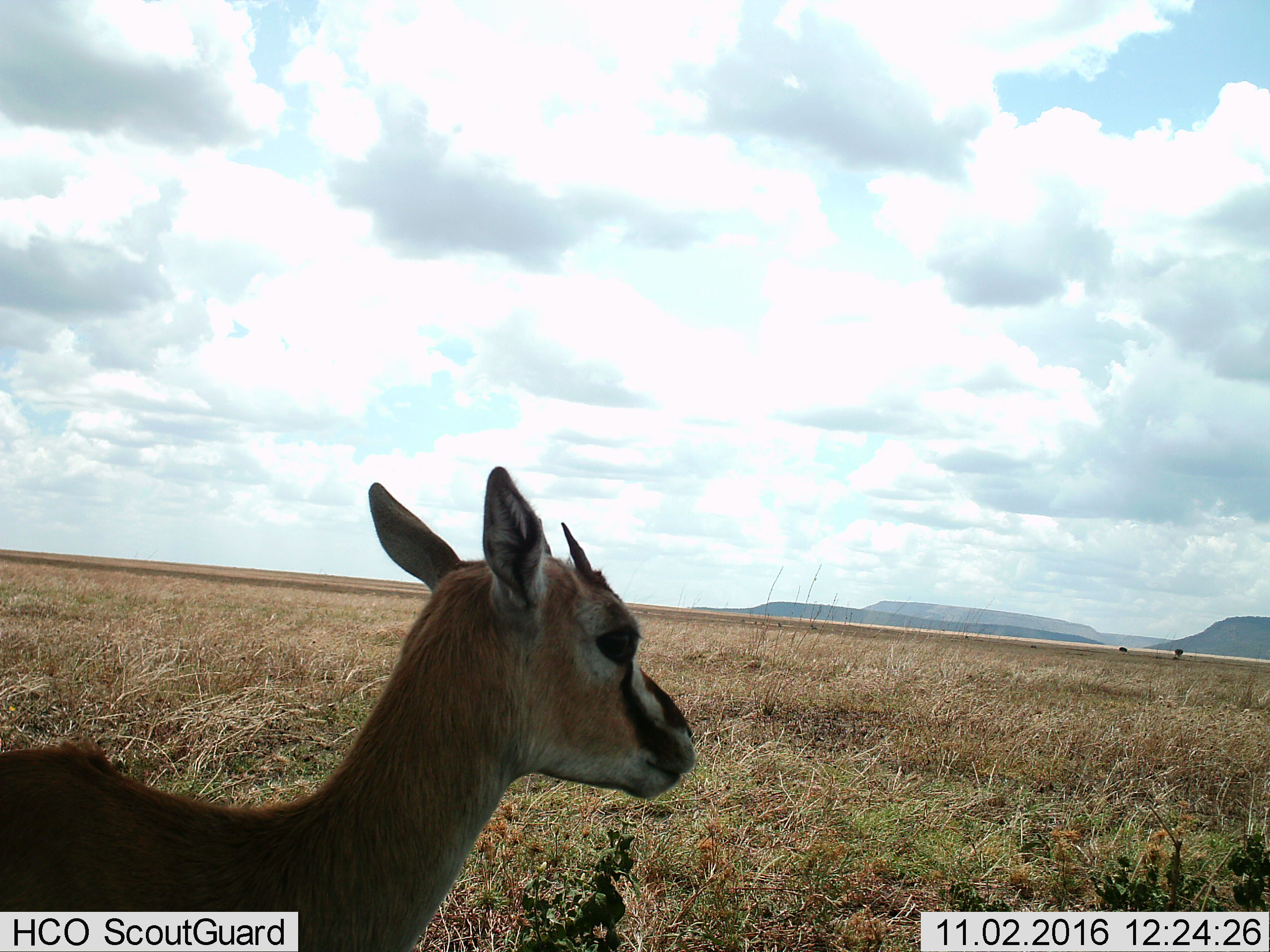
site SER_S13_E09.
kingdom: Animalia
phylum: Chordata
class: Mammalia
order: Artiodactyla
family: Bovidae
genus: Eudorcas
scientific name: Eudorcas thomsonii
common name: thomson's gazelle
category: gazellethomsons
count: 1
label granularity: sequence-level